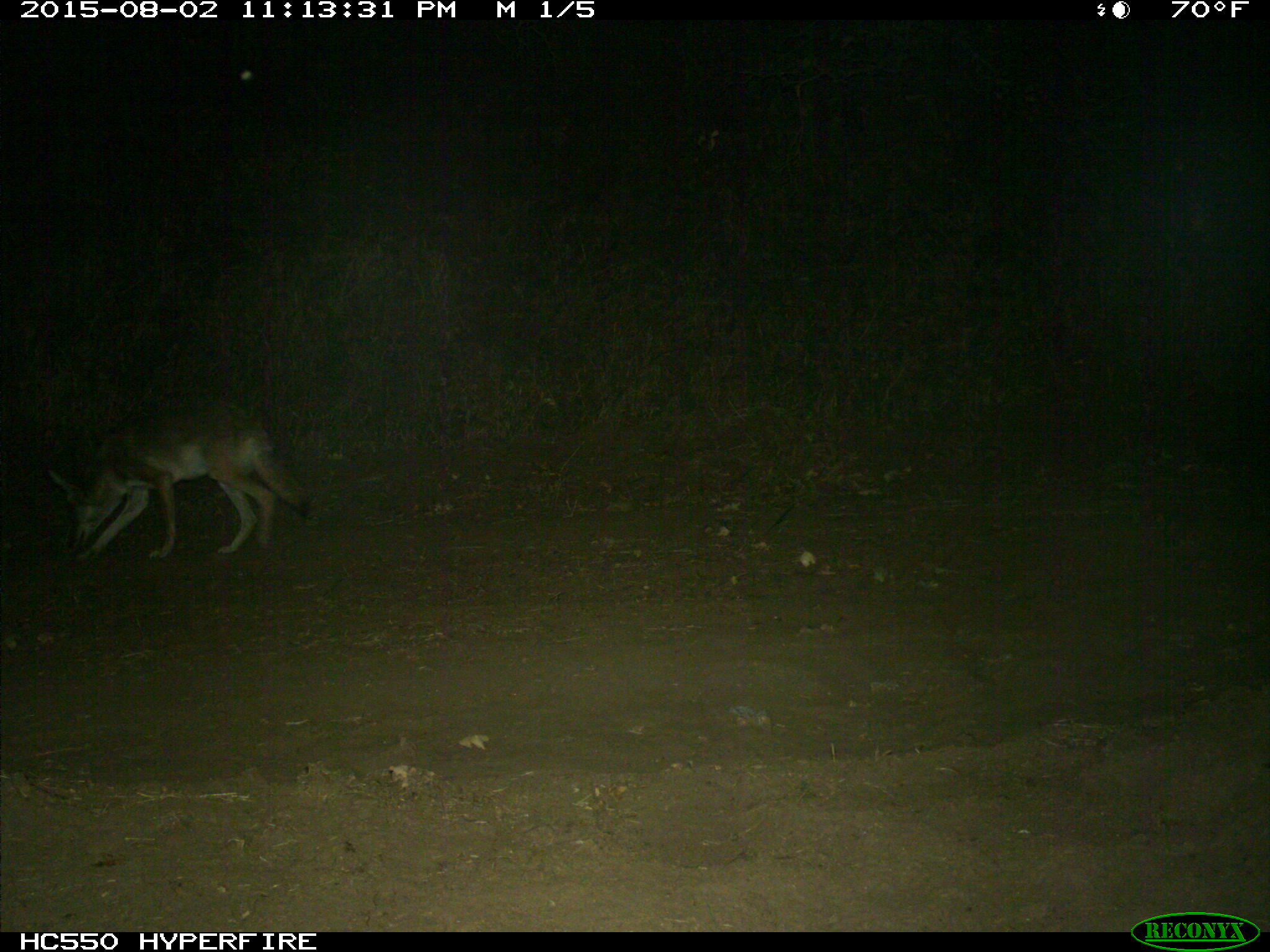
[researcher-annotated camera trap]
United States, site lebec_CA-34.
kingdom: Animalia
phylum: Chordata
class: Mammalia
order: Carnivora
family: Canidae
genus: Canis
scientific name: Canis latrans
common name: coyote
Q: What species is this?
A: Canis latrans (coyote).